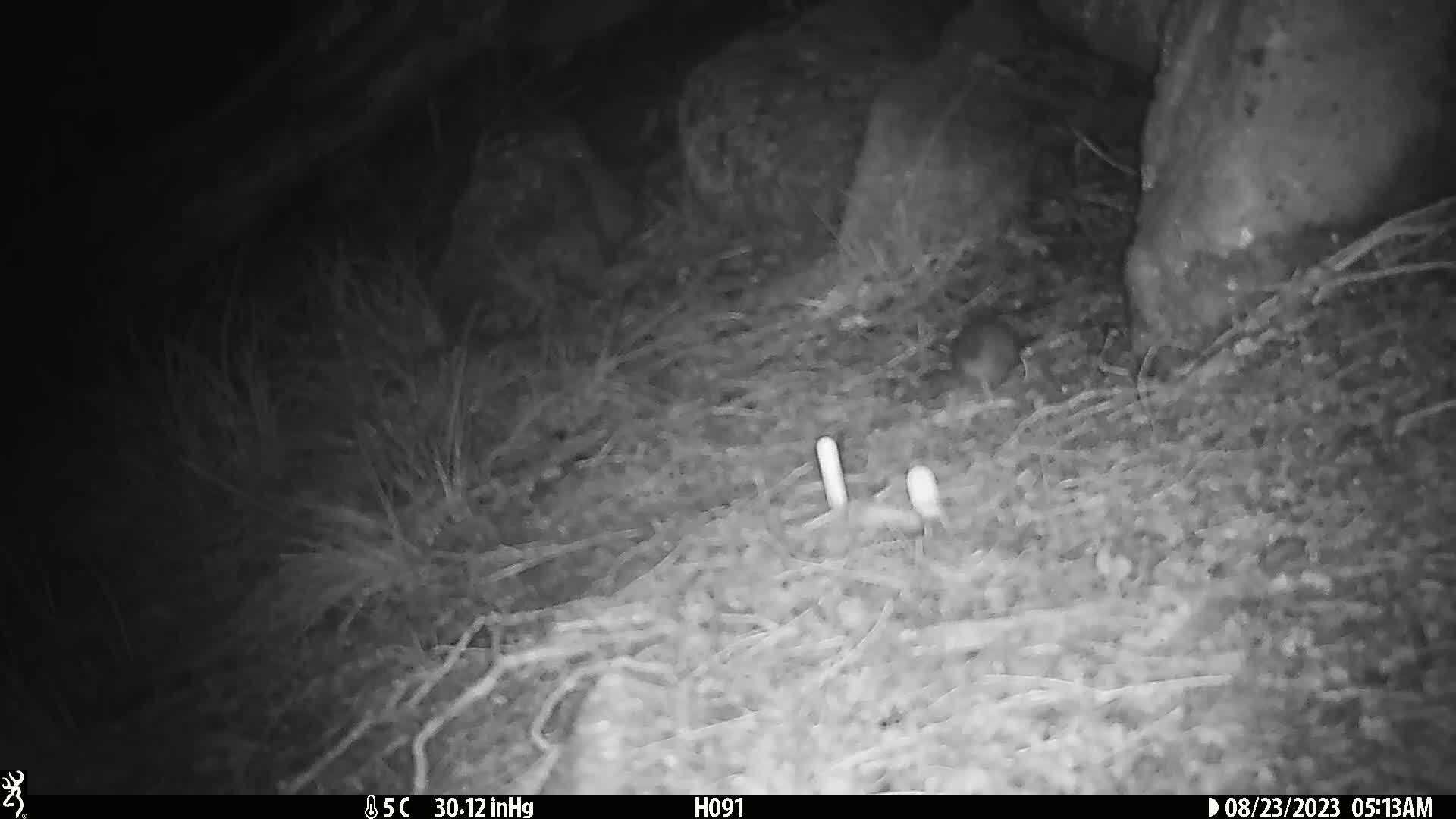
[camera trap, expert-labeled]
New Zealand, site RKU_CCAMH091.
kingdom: Animalia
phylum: Chordata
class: Mammalia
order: Rodentia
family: Muridae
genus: Rattus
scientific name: Rattus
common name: rat